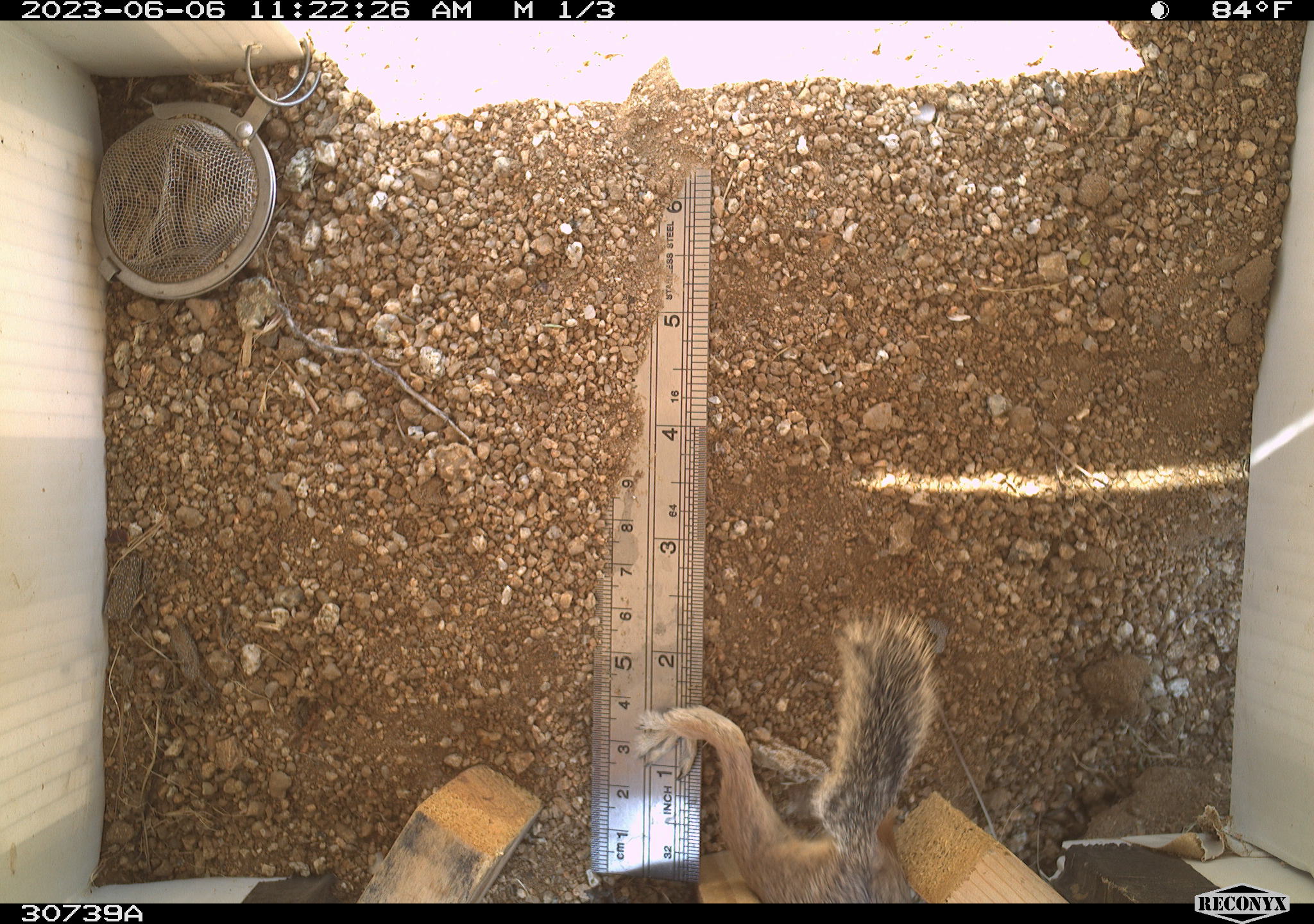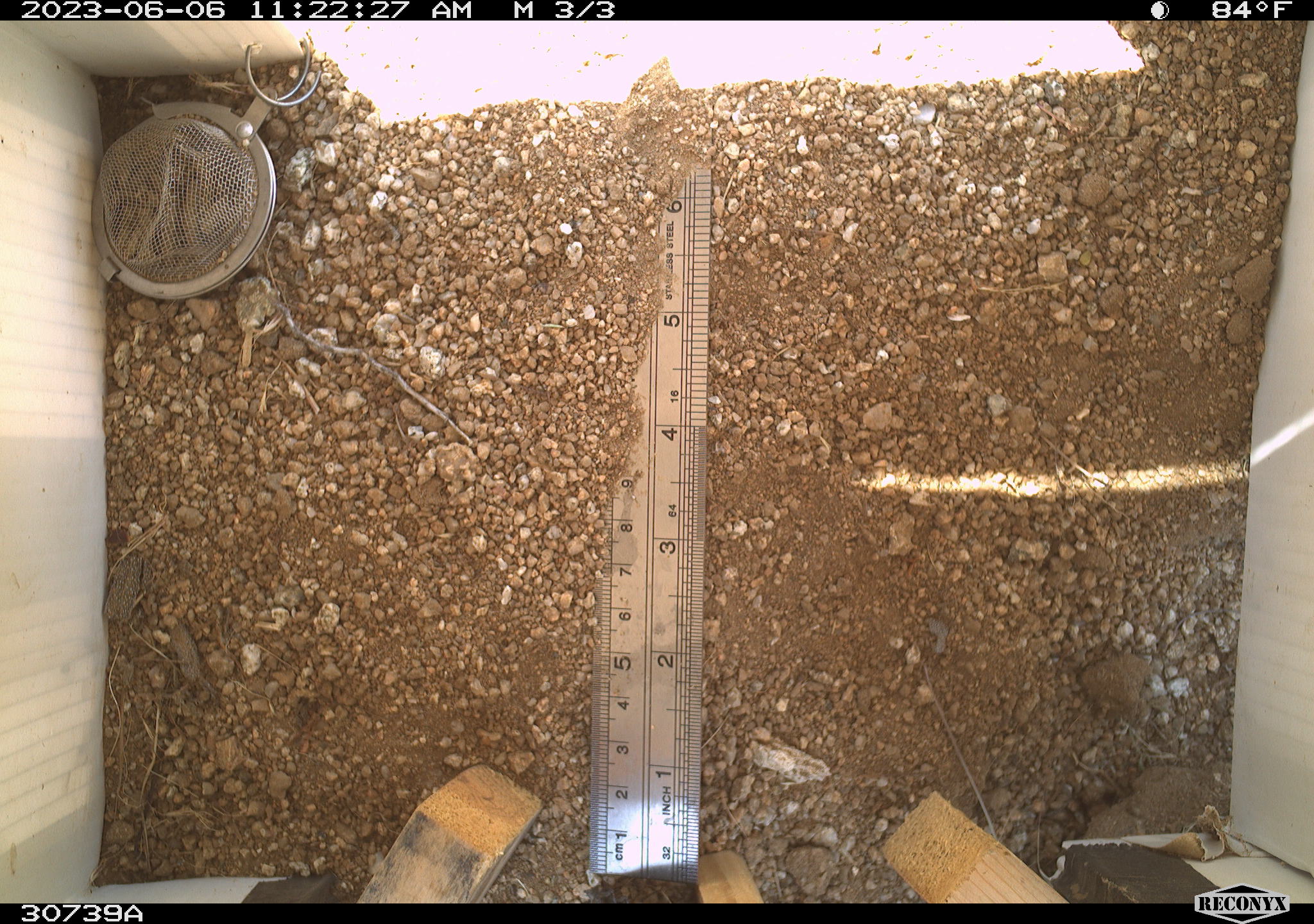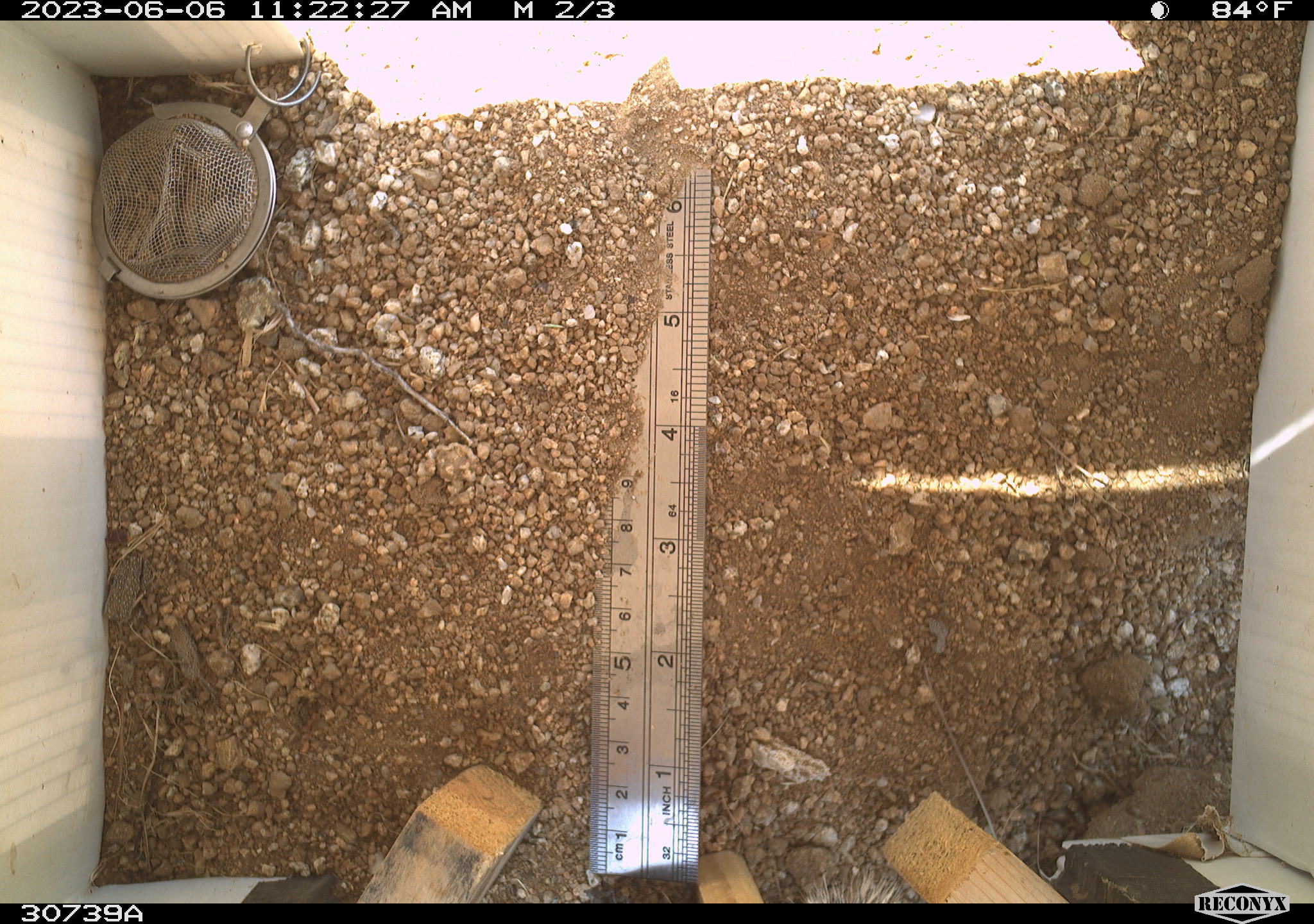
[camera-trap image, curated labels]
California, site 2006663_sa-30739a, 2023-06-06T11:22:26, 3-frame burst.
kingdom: Animalia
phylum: Chordata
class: Mammalia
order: Rodentia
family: Sciuridae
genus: Ammospermophilus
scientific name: Ammospermophilus leucurus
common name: white-tailed antelope squirrel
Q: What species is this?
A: White-tailed antelope squirrel (Ammospermophilus leucurus).